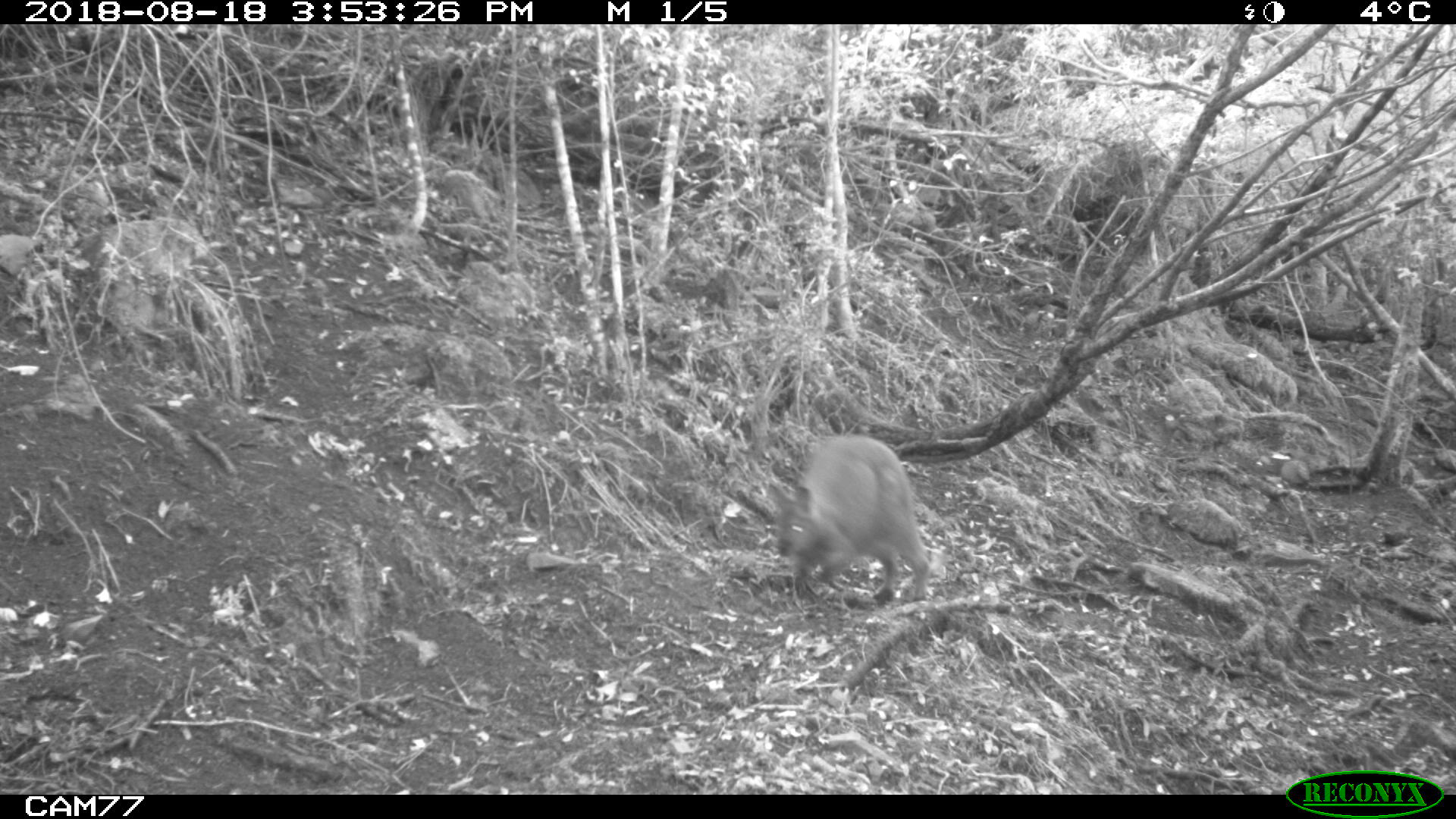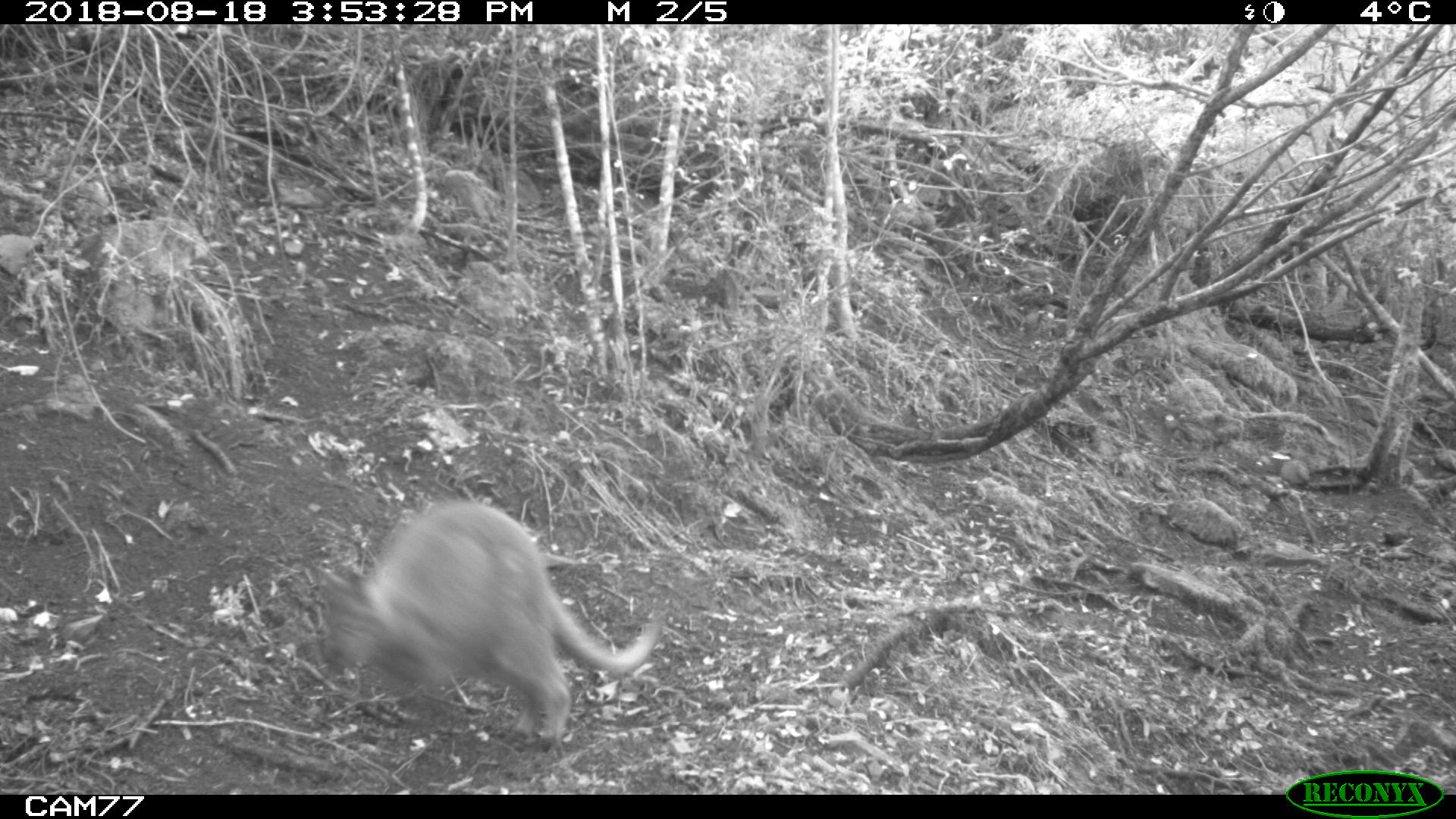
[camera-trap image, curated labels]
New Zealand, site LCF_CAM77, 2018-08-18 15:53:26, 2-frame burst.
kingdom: Animalia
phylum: Chordata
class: Mammalia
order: Diprotodontia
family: Macropodidae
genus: Notamacropus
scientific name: Notamacropus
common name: wallaby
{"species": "wallaby (Notamacropus)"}